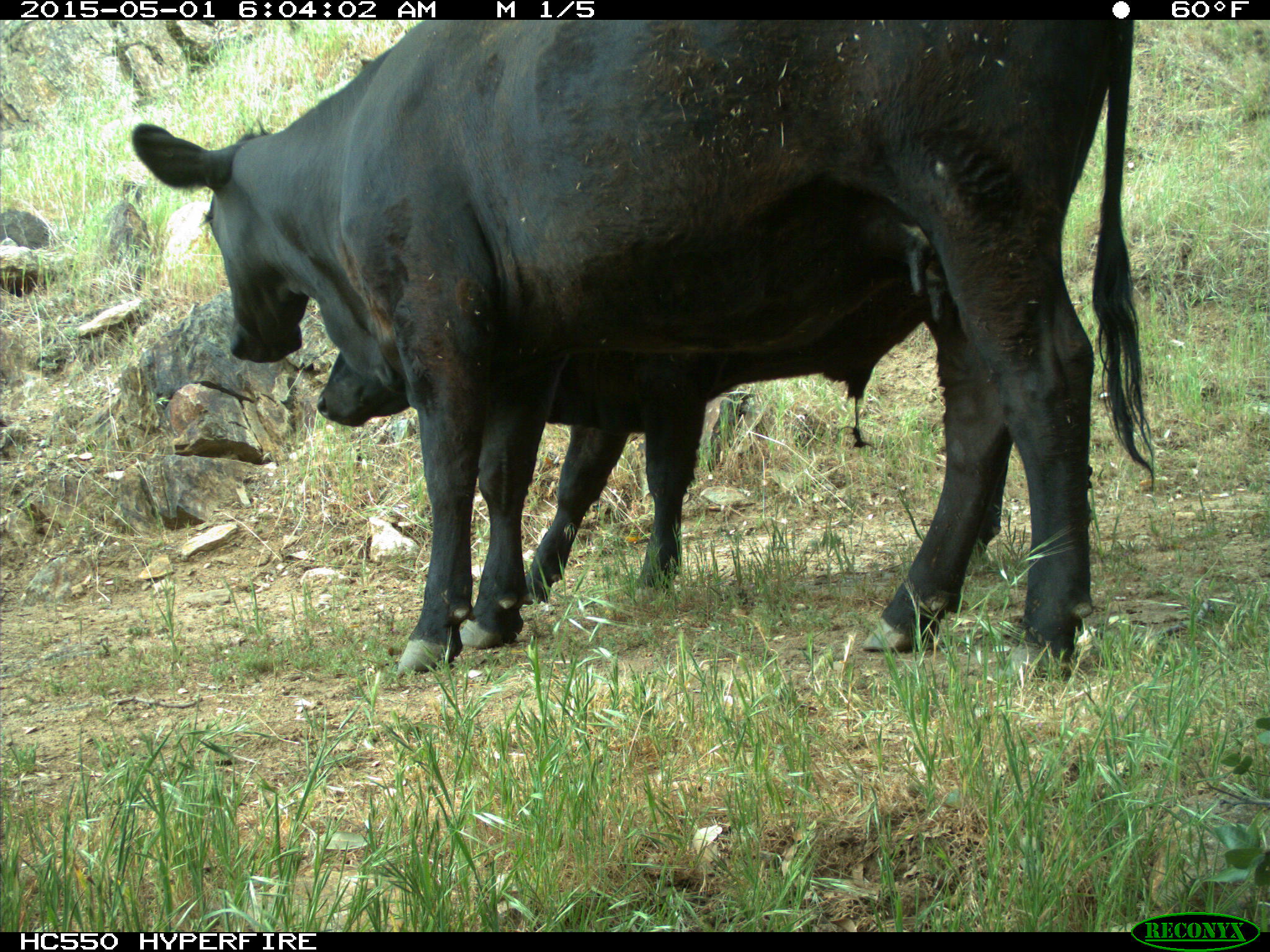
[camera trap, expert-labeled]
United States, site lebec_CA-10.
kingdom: Animalia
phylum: Chordata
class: Mammalia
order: Artiodactyla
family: Bovidae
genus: Bos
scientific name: Bos taurus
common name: domestic cow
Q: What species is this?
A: Bos taurus (domestic cow).